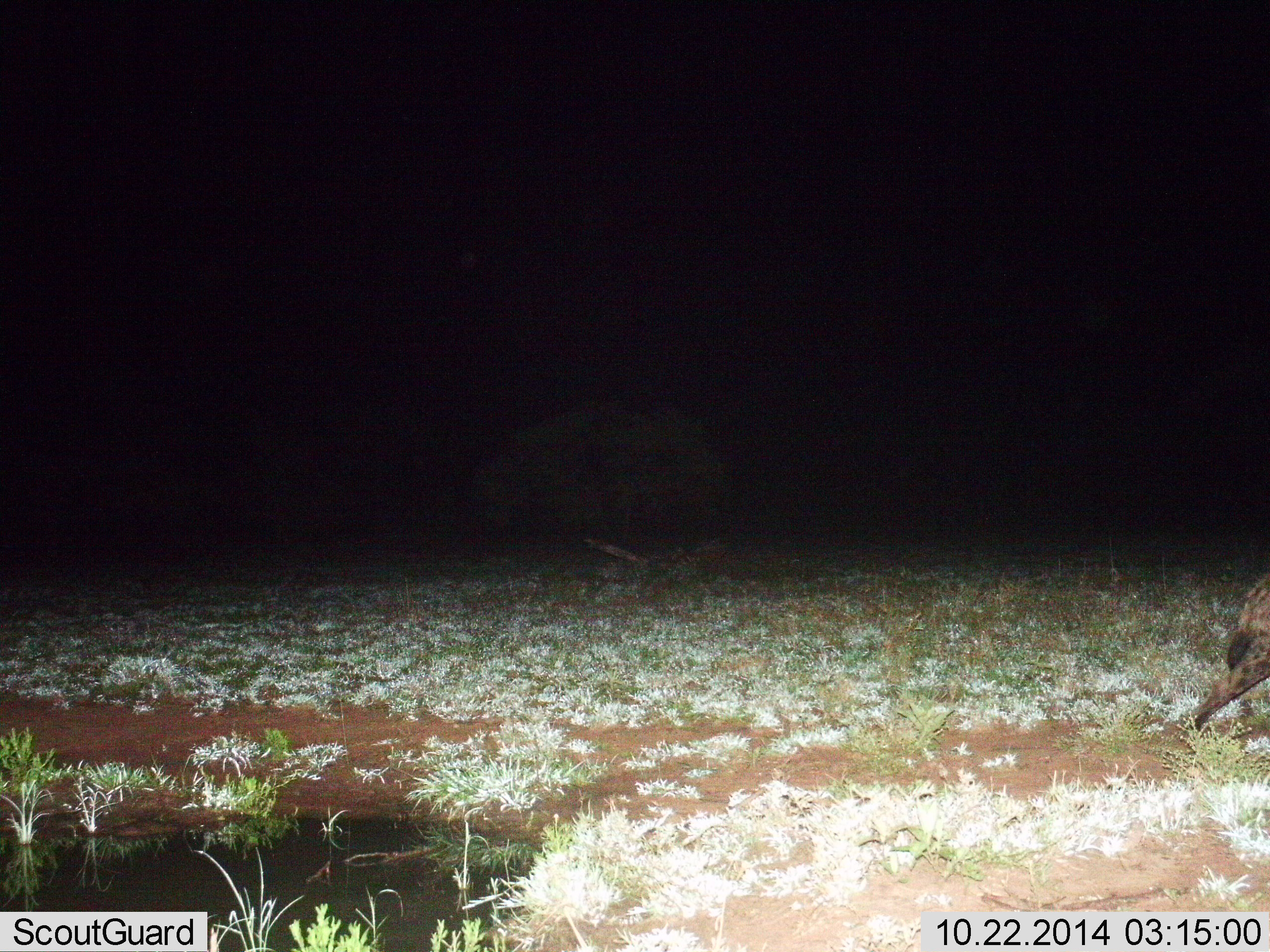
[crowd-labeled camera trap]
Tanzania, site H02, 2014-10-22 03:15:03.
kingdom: Animalia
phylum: Chordata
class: Mammalia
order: Carnivora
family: Hyaenidae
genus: Crocuta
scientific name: Crocuta crocuta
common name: spotted hyena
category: hyenaspotted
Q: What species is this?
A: Hyenaspotted (spotted hyena) (Crocuta crocuta).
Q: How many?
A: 1.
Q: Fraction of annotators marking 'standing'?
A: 10%.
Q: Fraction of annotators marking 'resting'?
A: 0%.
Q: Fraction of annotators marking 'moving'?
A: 90%.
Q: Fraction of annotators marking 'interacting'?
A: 0%.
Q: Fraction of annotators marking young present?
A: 0%.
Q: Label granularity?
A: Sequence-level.